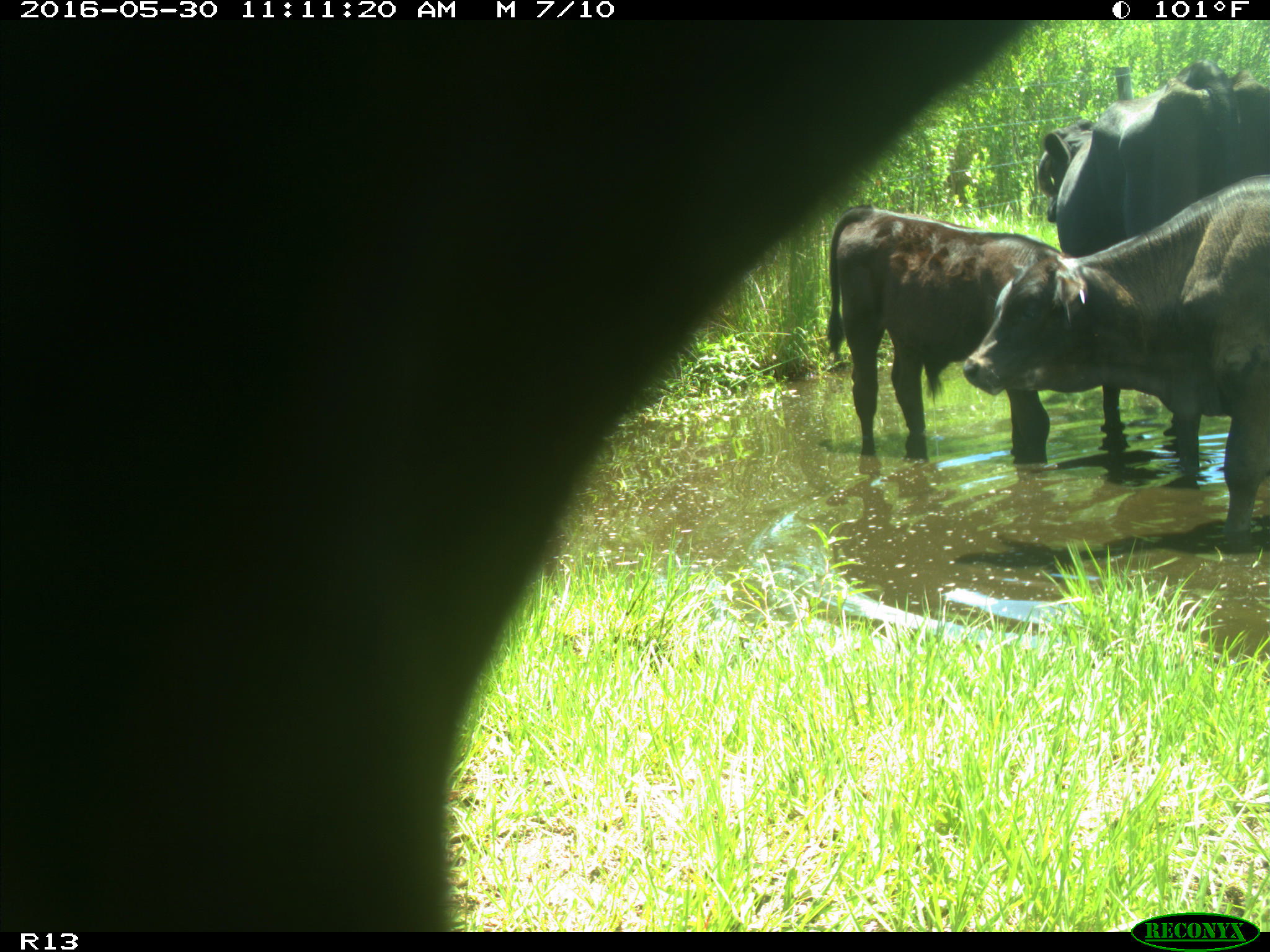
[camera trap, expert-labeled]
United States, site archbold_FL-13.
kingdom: Animalia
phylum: Chordata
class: Mammalia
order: Artiodactyla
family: Bovidae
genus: Bos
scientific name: Bos taurus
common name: domestic cow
Bos taurus (domestic cow).